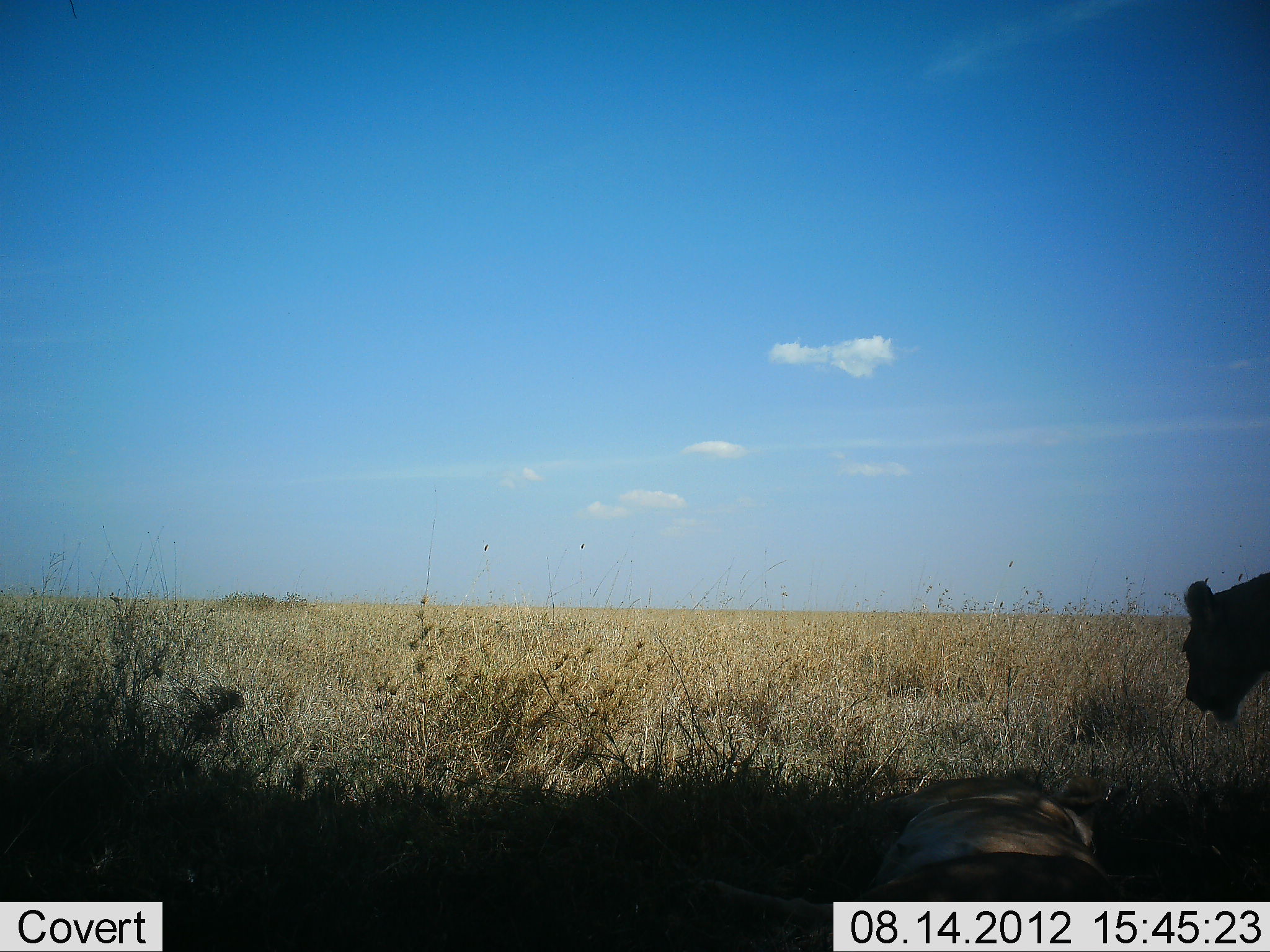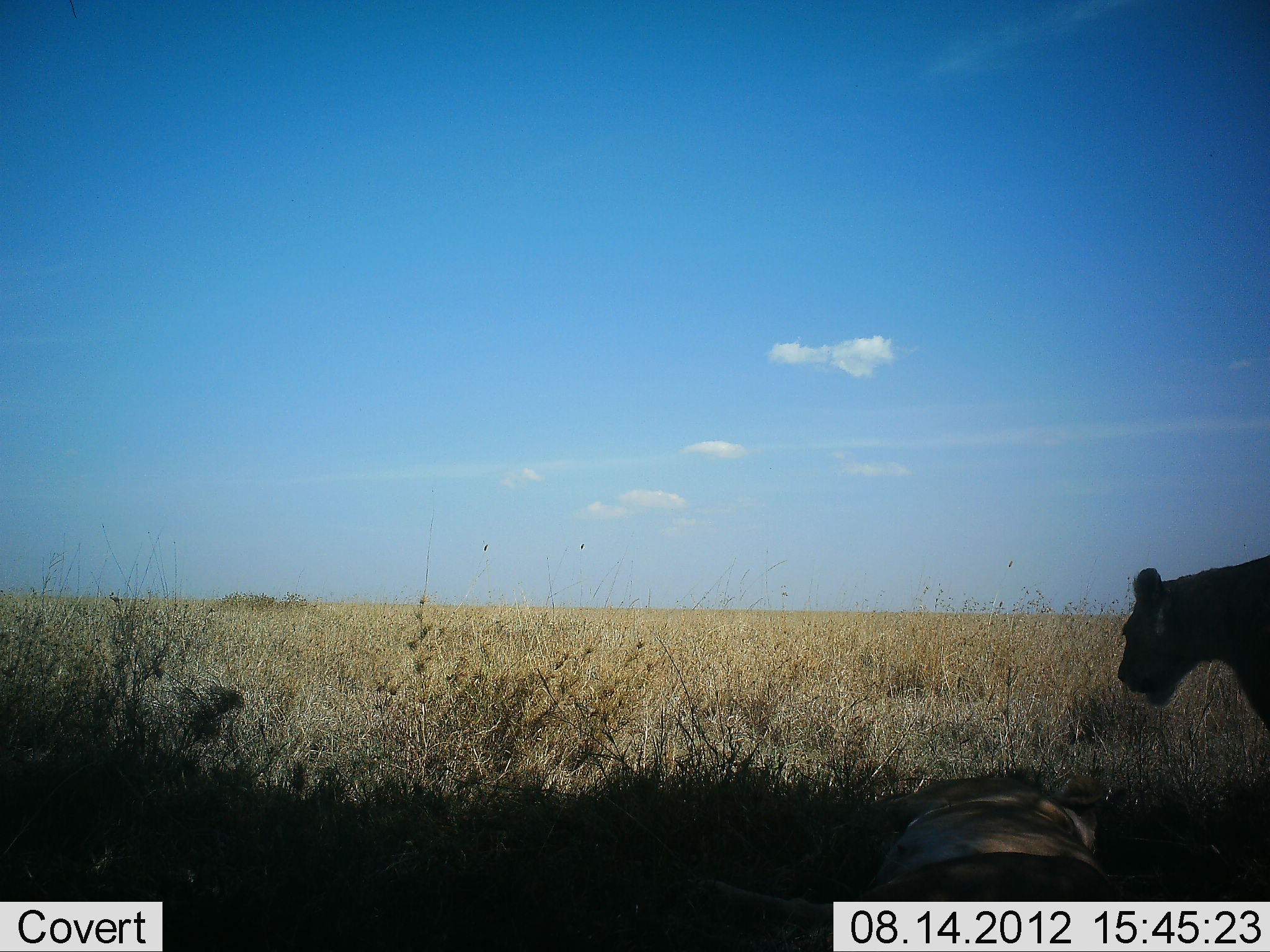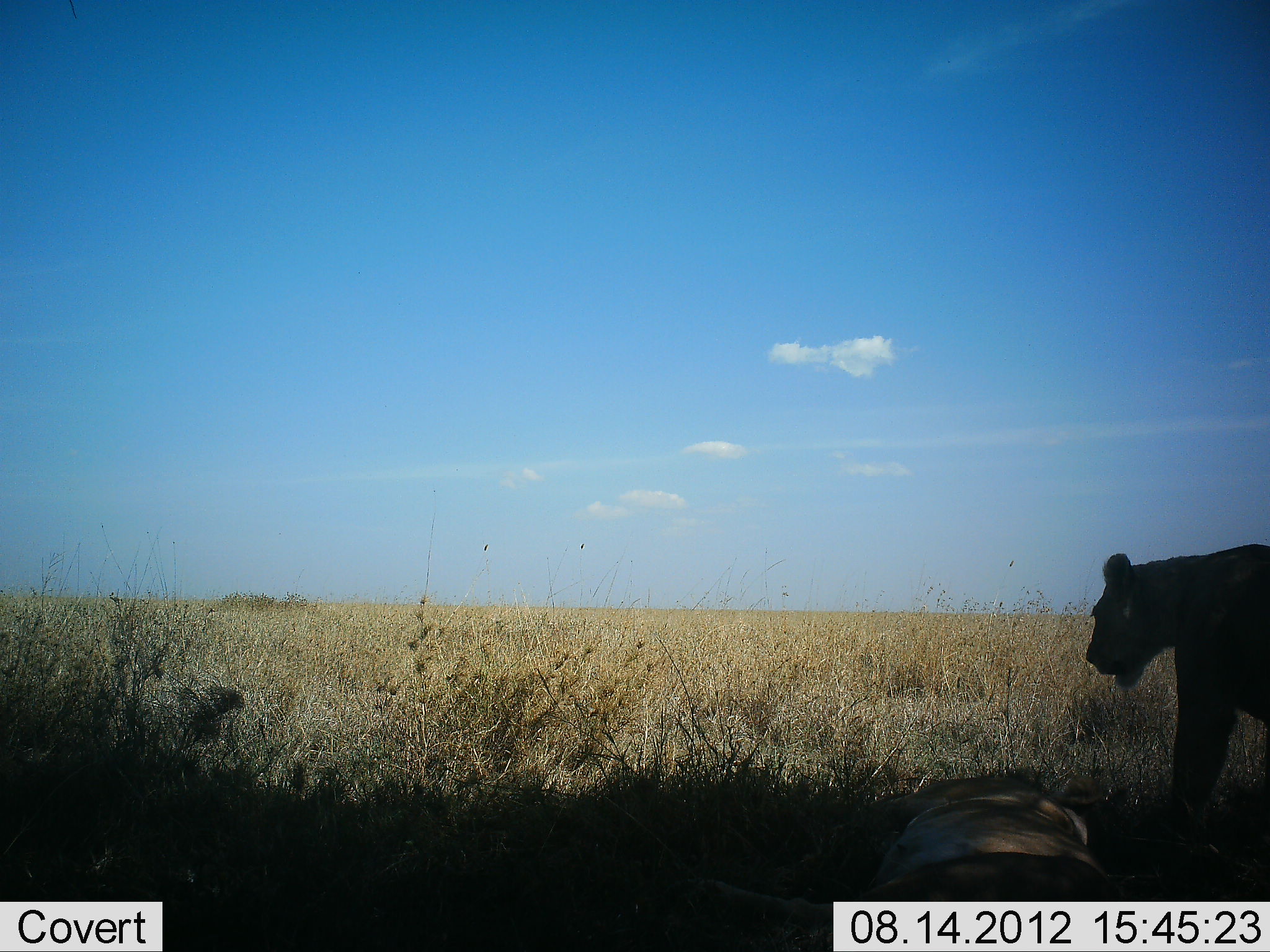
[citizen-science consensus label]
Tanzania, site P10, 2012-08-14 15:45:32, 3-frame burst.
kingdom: Animalia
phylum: Chordata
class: Mammalia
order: Carnivora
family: Felidae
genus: Panthera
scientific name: Panthera leo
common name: lion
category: lionfemale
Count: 2.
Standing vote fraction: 60%.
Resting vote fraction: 90%.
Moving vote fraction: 30%.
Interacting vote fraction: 0%.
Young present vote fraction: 0%.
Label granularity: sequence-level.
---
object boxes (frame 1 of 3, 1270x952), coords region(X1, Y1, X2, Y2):
animal: region(681, 772, 1137, 924); region(1177, 572, 1270, 727)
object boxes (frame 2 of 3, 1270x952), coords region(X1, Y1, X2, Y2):
animal: region(688, 767, 1111, 925); region(1115, 551, 1270, 742)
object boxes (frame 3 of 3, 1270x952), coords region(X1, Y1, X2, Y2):
animal: region(693, 767, 1109, 930); region(1083, 542, 1270, 874)